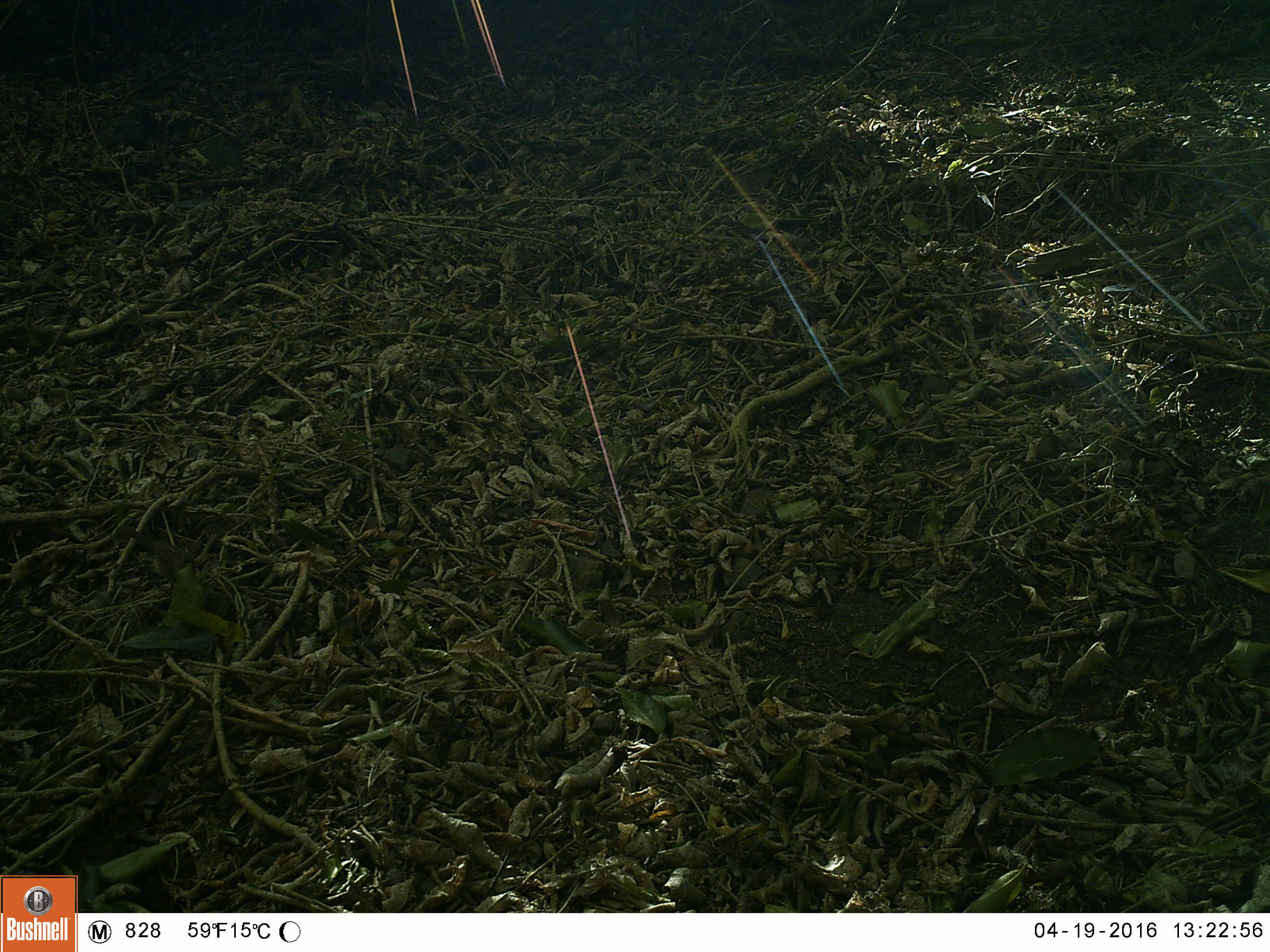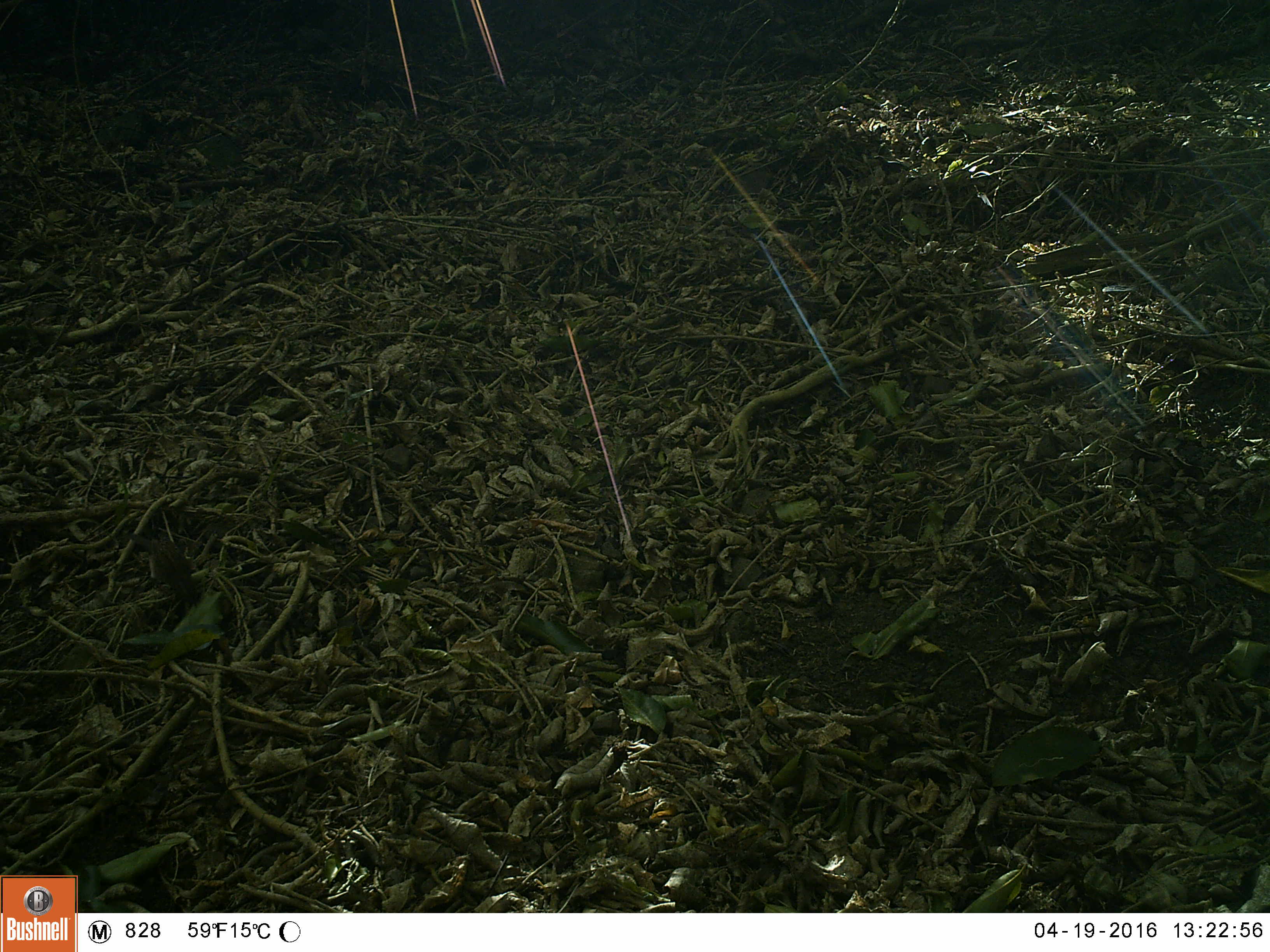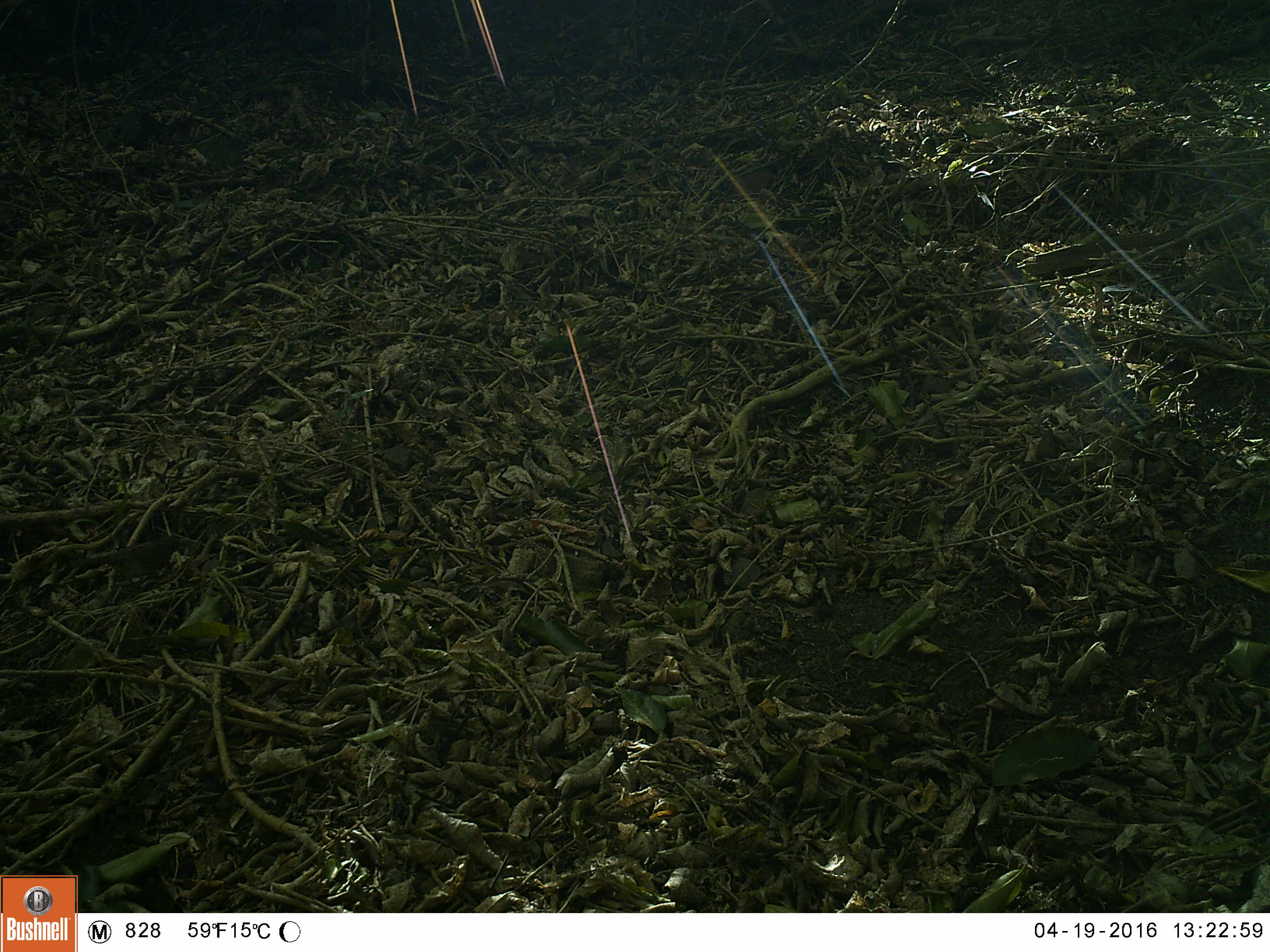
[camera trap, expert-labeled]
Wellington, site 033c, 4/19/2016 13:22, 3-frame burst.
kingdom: Animalia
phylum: Chordata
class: Aves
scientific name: Aves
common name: bird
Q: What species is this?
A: Bird (Aves).